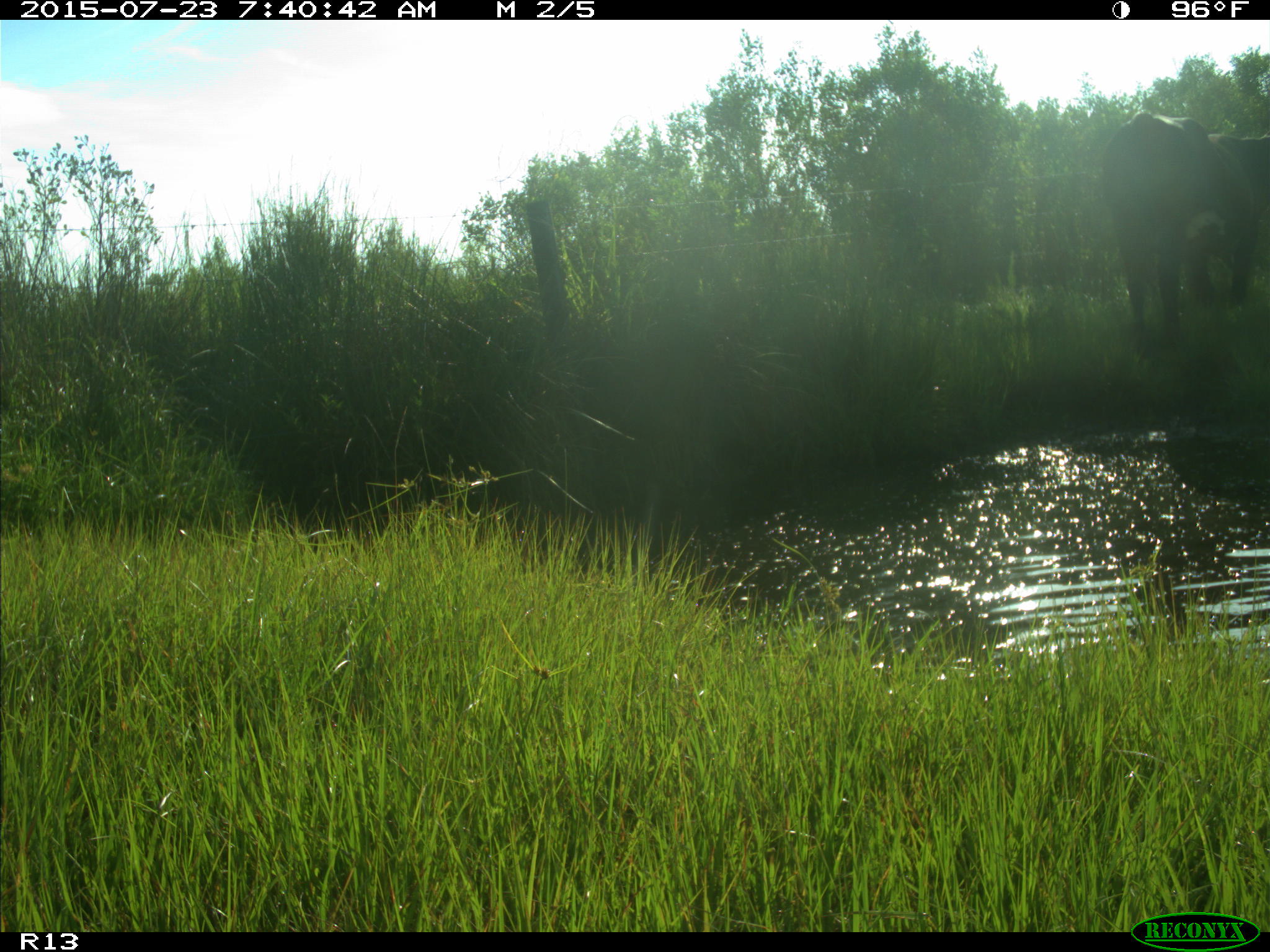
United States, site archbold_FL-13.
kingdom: Animalia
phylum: Chordata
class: Mammalia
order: Artiodactyla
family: Bovidae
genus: Bos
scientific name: Bos taurus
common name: domestic cow